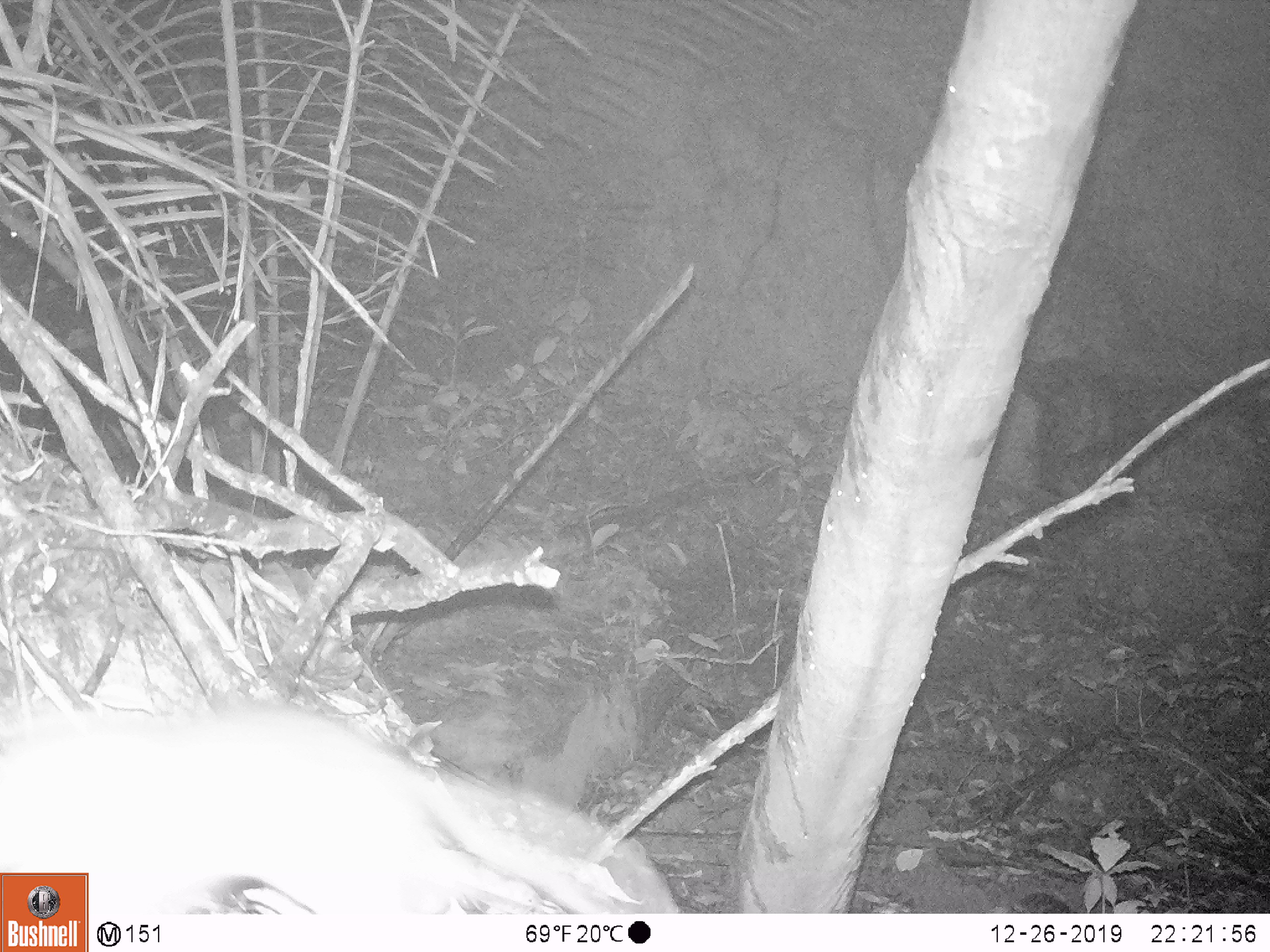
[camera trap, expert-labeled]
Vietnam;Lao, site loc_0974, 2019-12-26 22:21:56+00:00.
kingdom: Animalia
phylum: Chordata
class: Mammalia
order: Rodentia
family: Muridae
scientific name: Muridae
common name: old-world mice and rats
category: unidentified murid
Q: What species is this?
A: Unidentified murid (old-world mice and rats) (Muridae).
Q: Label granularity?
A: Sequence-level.